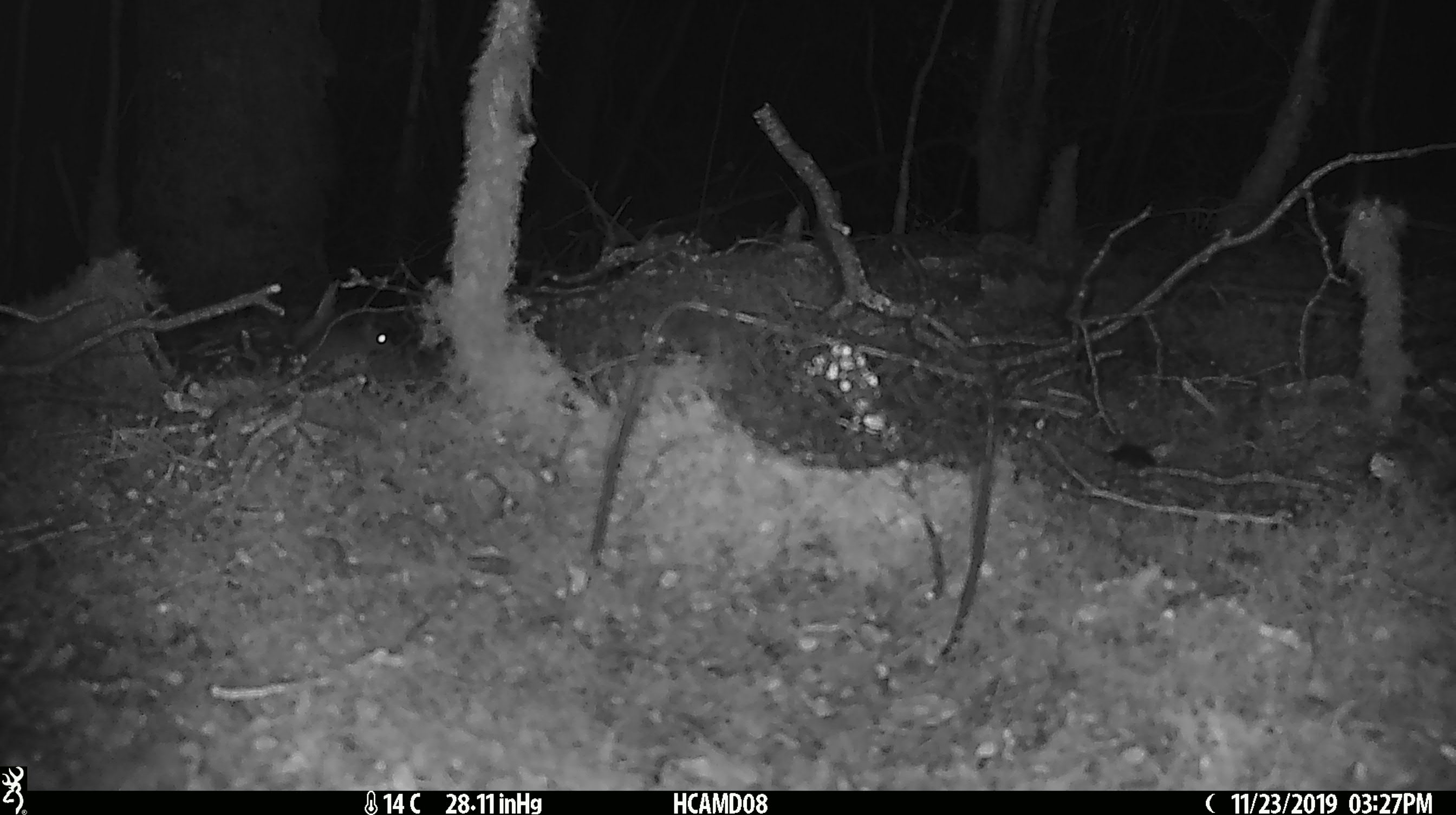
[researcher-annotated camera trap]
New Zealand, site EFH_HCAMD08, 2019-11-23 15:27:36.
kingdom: Animalia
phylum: Chordata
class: Mammalia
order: Rodentia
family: Muridae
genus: Mus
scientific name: Mus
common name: mouse